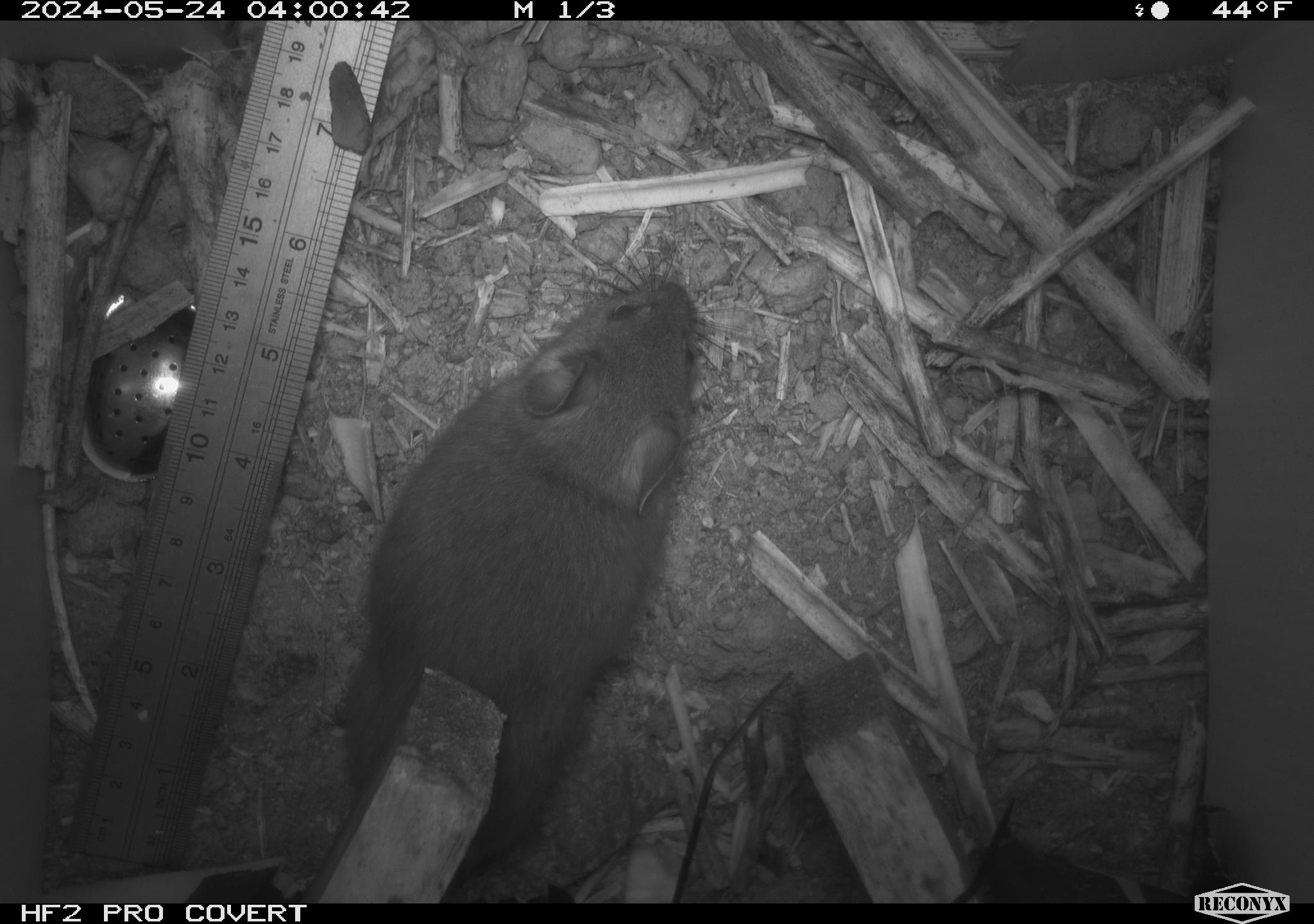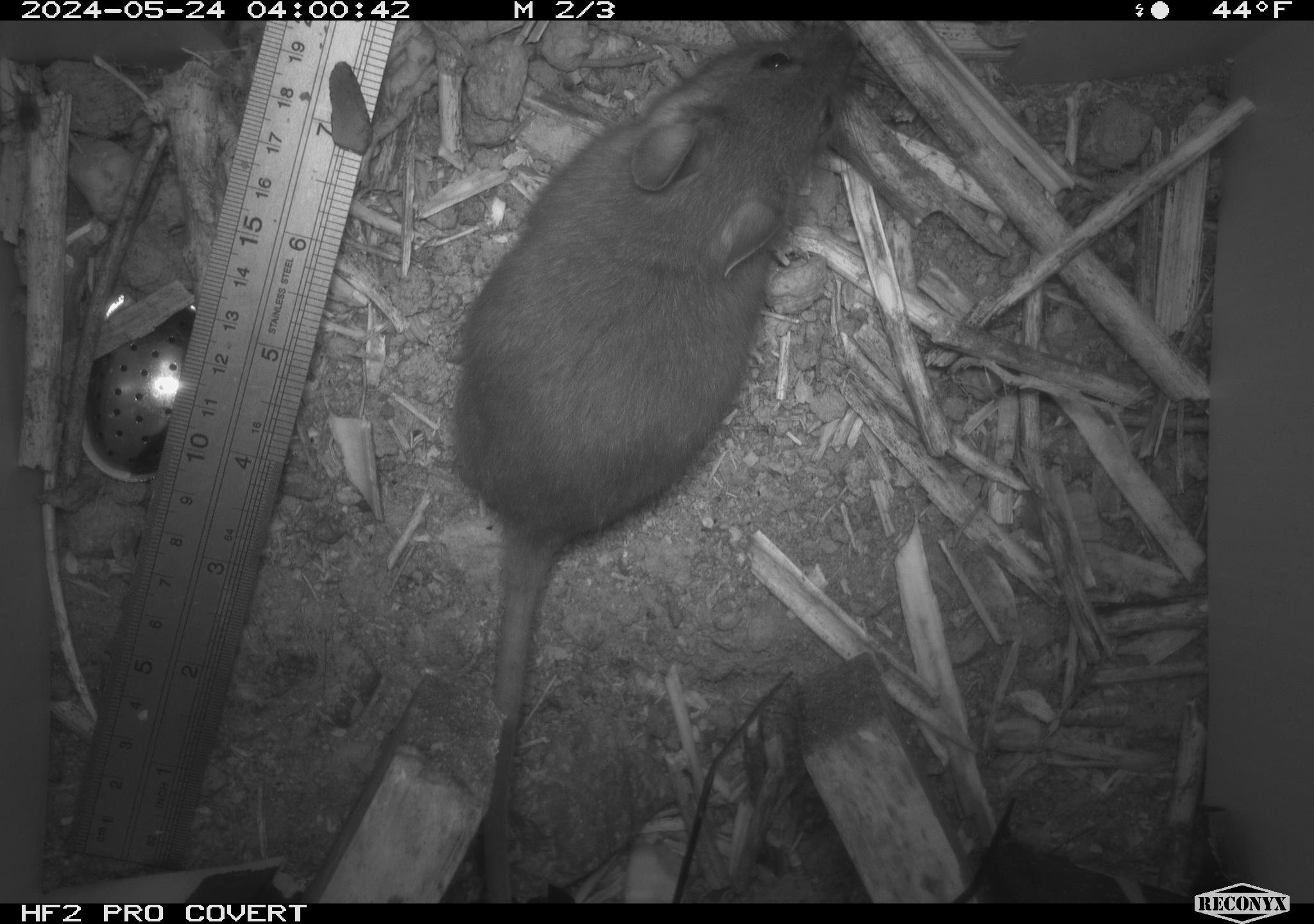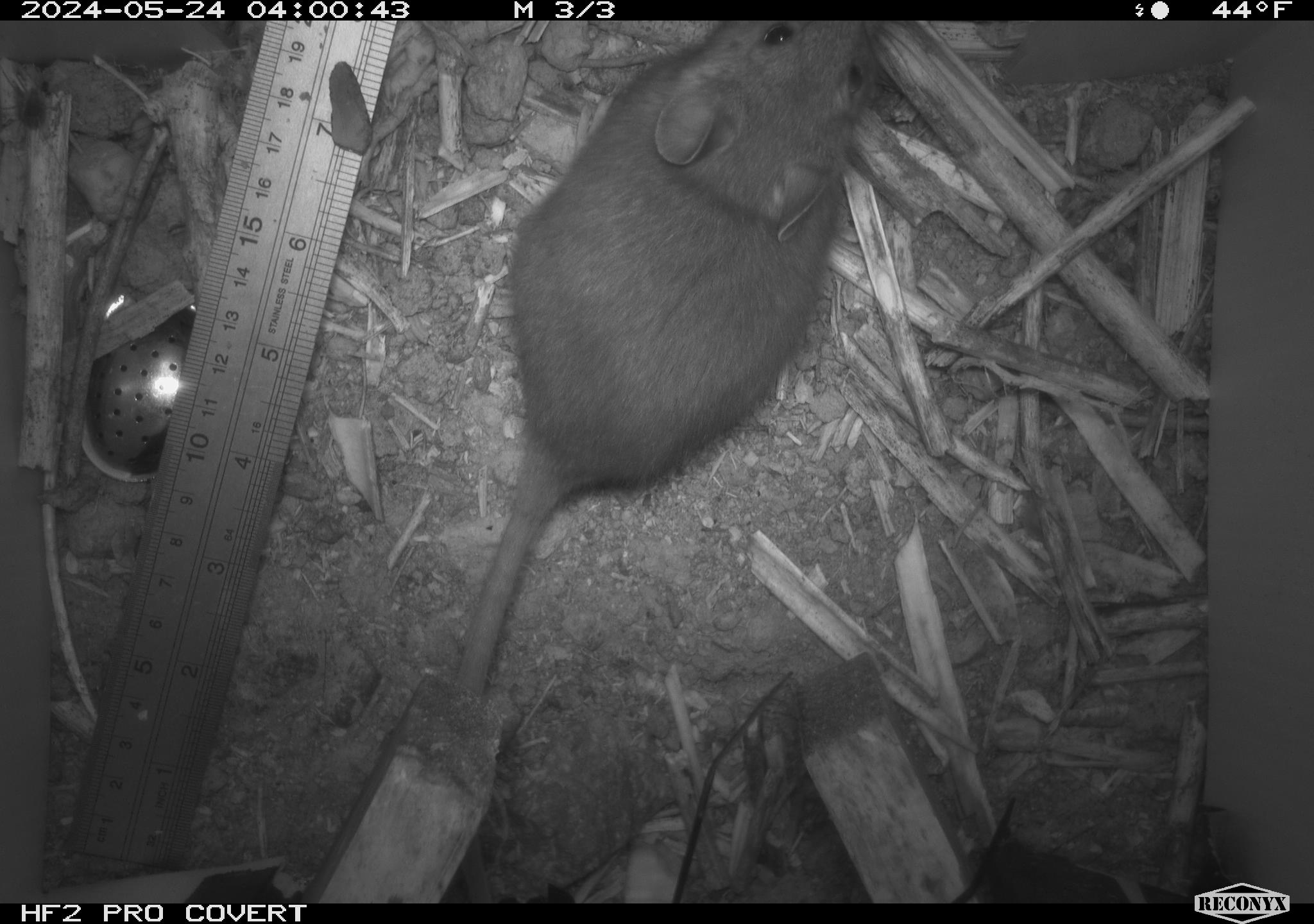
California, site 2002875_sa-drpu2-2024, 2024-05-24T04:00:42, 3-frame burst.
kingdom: Animalia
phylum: Chordata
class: Mammalia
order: Rodentia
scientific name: Rodentia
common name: rodent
Rodent (Rodentia).